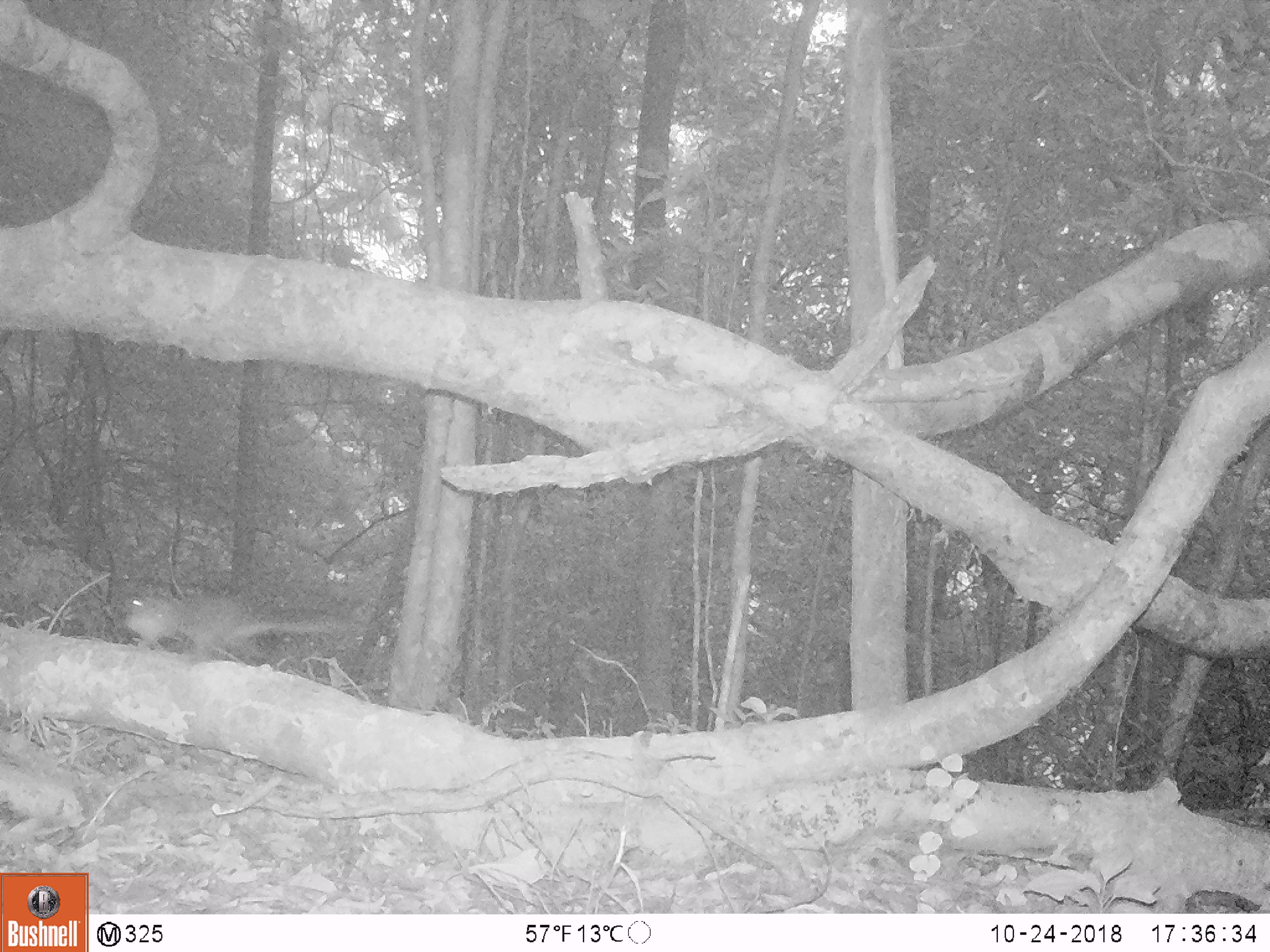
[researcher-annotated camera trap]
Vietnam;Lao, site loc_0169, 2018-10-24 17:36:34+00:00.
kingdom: Animalia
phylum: Chordata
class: Mammalia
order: Rodentia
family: Sciuridae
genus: Dremomys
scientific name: Dremomys rufigenis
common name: red-cheeked squirrel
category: red cheeked squirrel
Red cheeked squirrel (red-cheeked squirrel) (Dremomys rufigenis). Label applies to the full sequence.